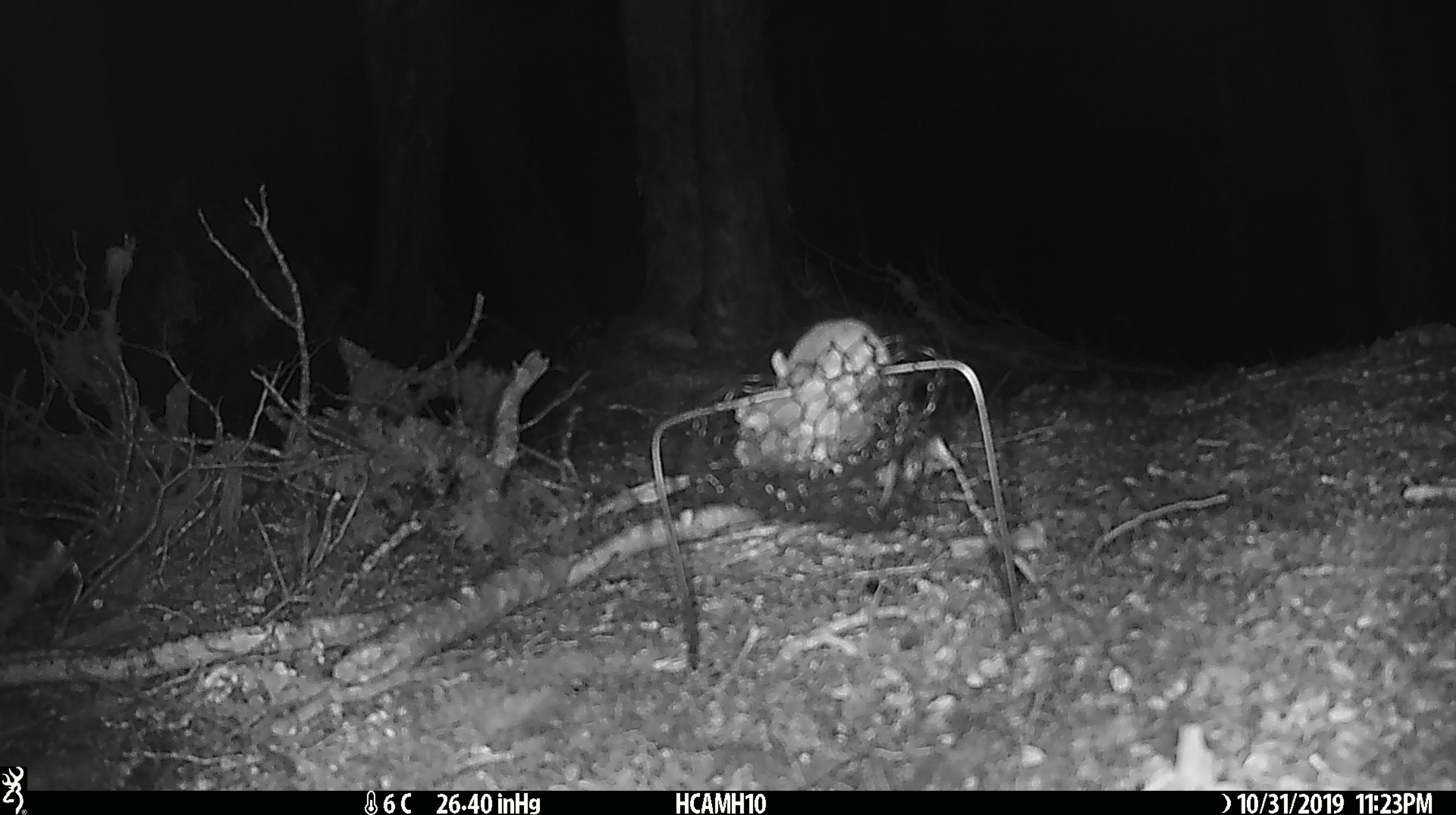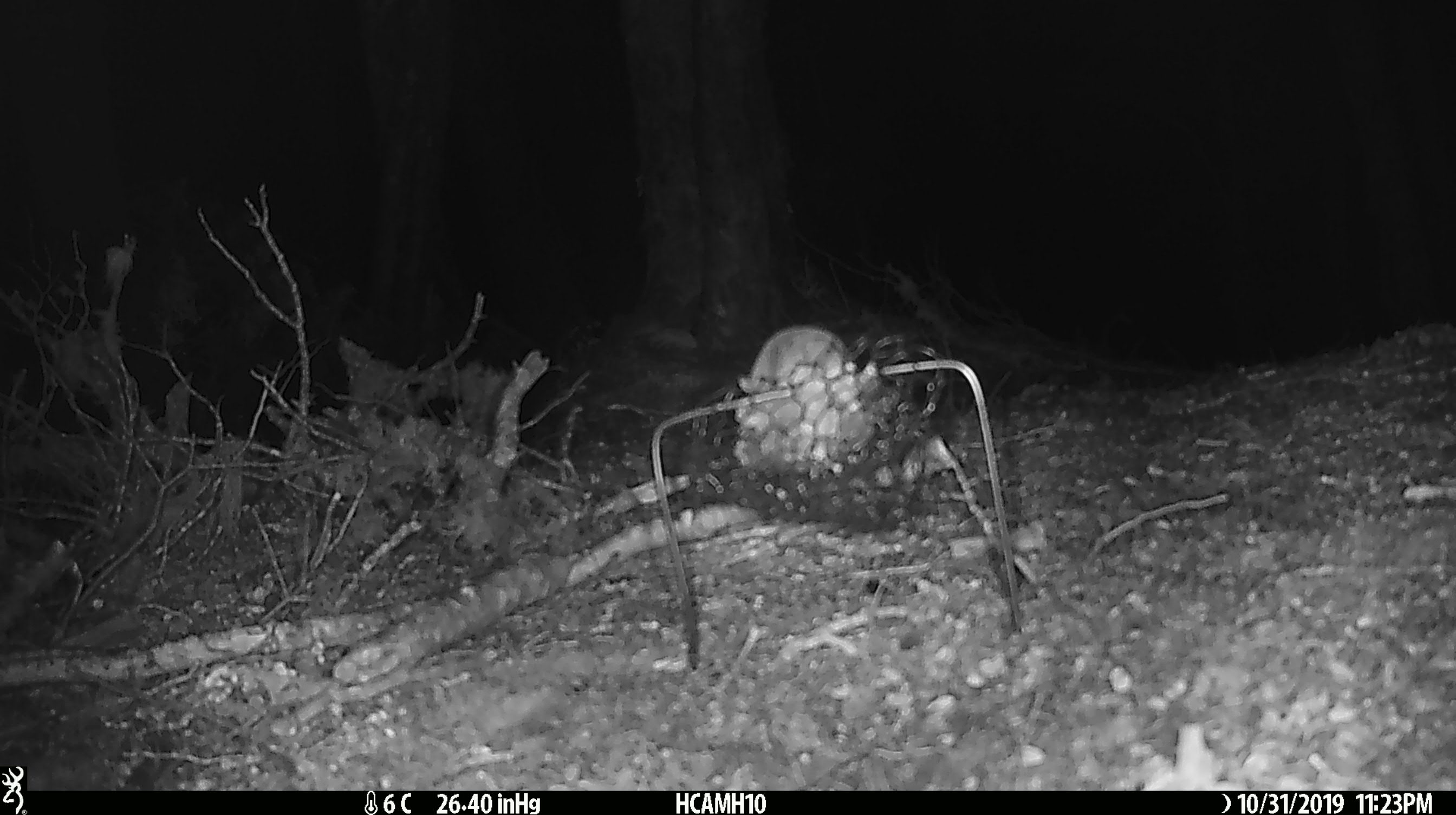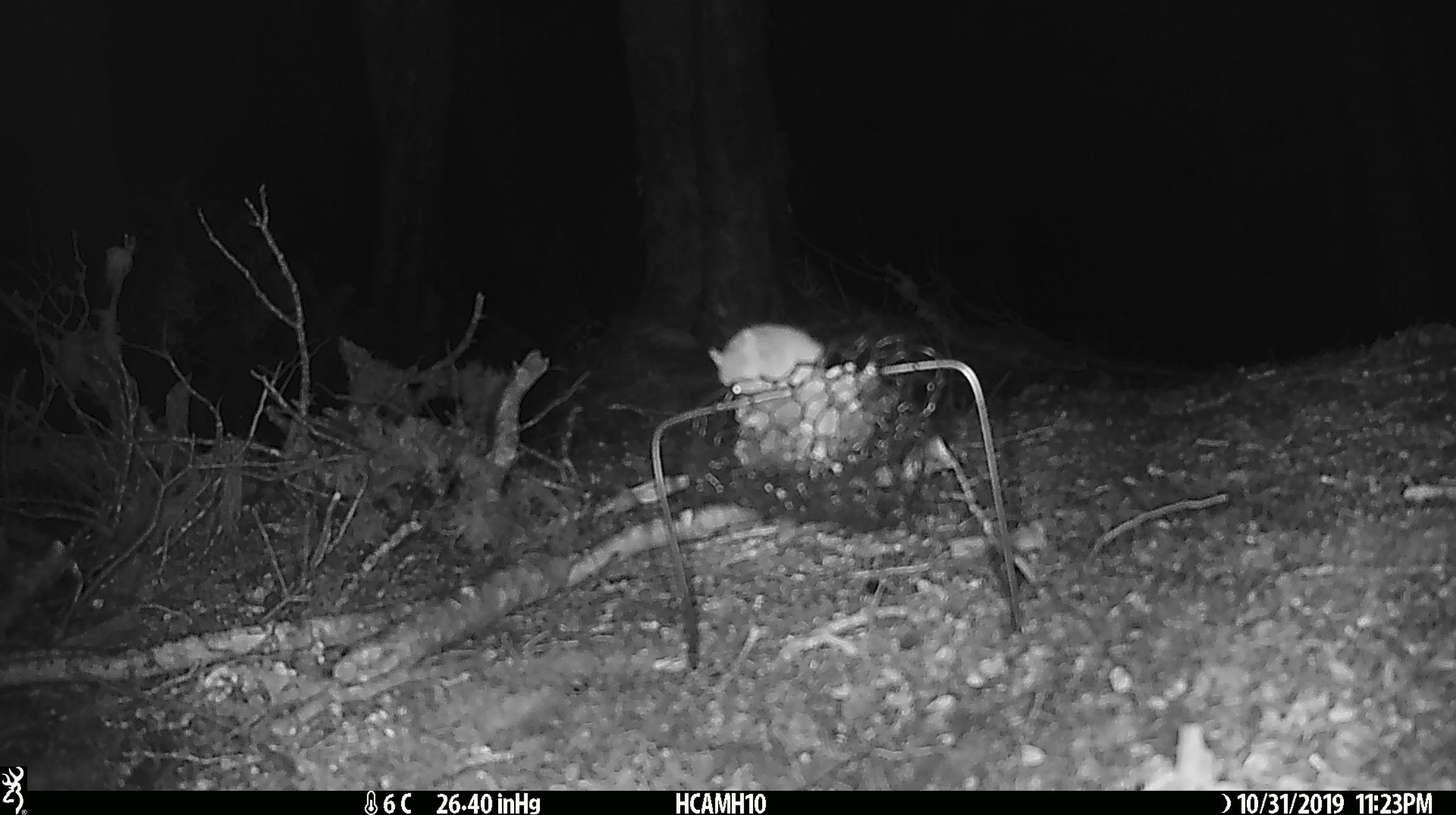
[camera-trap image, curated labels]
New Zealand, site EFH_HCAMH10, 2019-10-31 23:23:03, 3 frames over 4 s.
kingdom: Animalia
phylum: Chordata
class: Mammalia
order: Rodentia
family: Muridae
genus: Mus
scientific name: Mus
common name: mouse